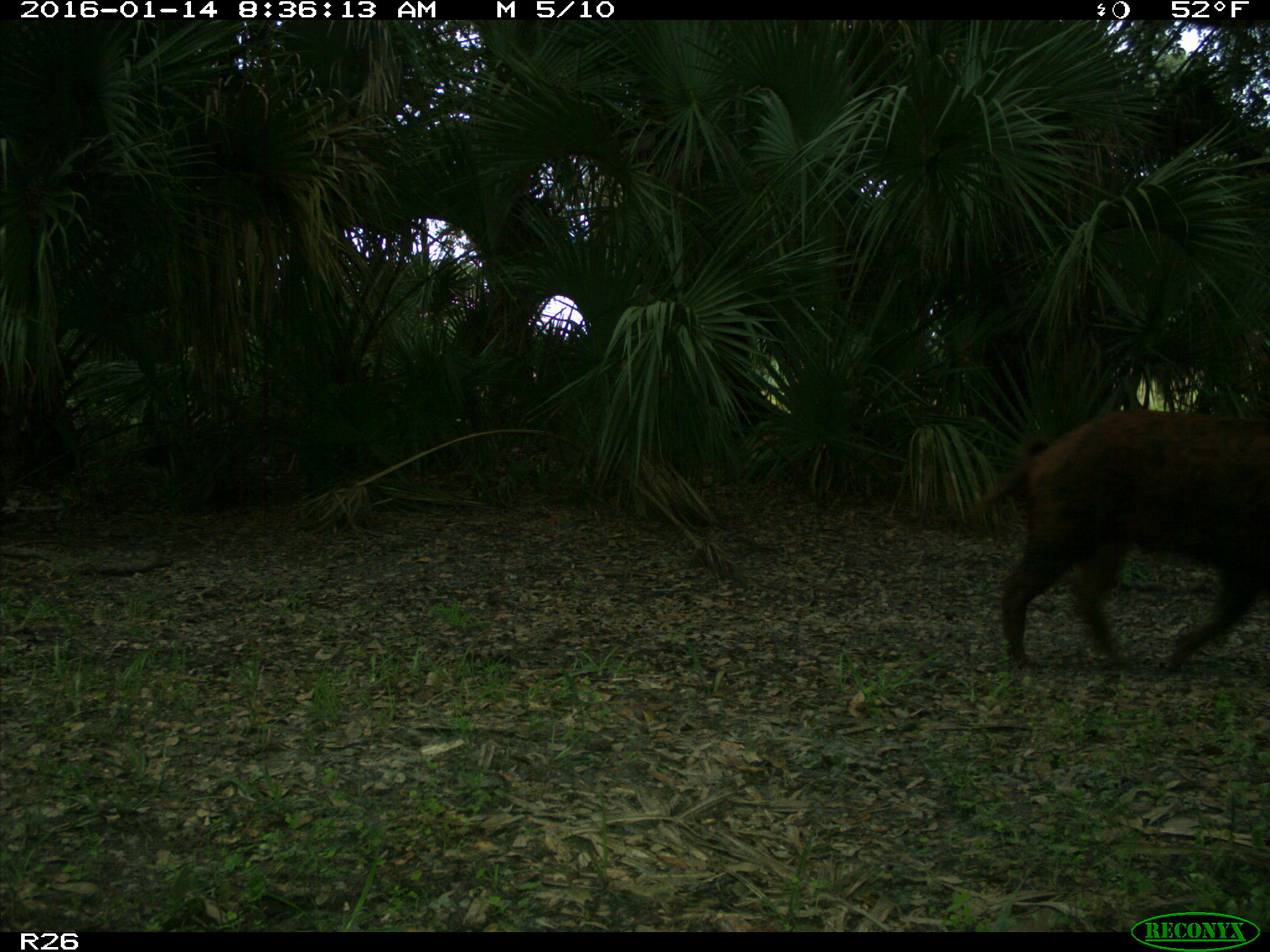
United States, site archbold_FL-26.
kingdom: Animalia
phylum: Chordata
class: Mammalia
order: Artiodactyla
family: Suidae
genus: Sus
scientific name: Sus scrofa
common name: wild boar